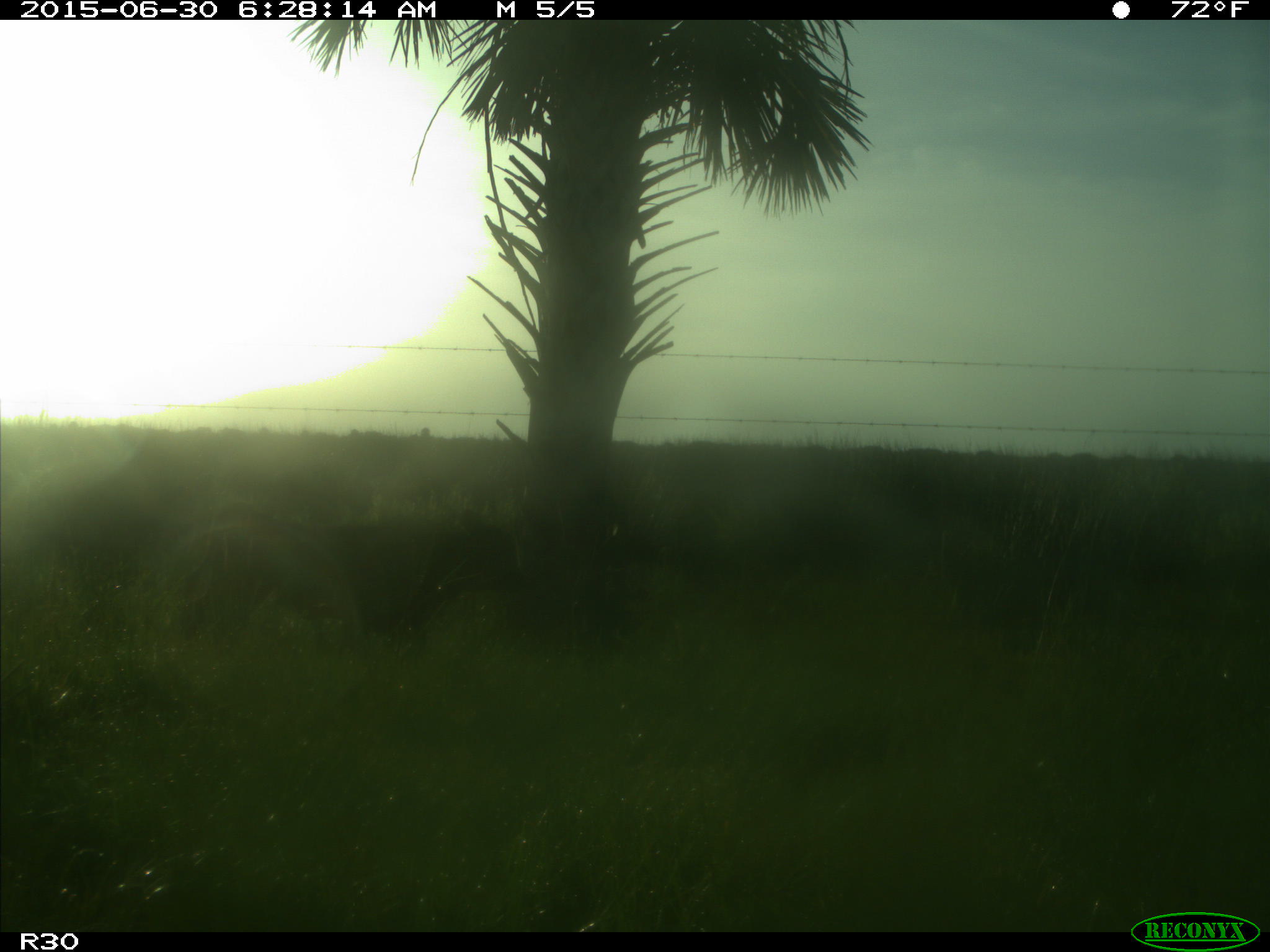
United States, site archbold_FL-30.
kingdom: Animalia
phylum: Chordata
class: Mammalia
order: Artiodactyla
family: Bovidae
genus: Bos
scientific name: Bos taurus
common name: domestic cow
Bos taurus (domestic cow).